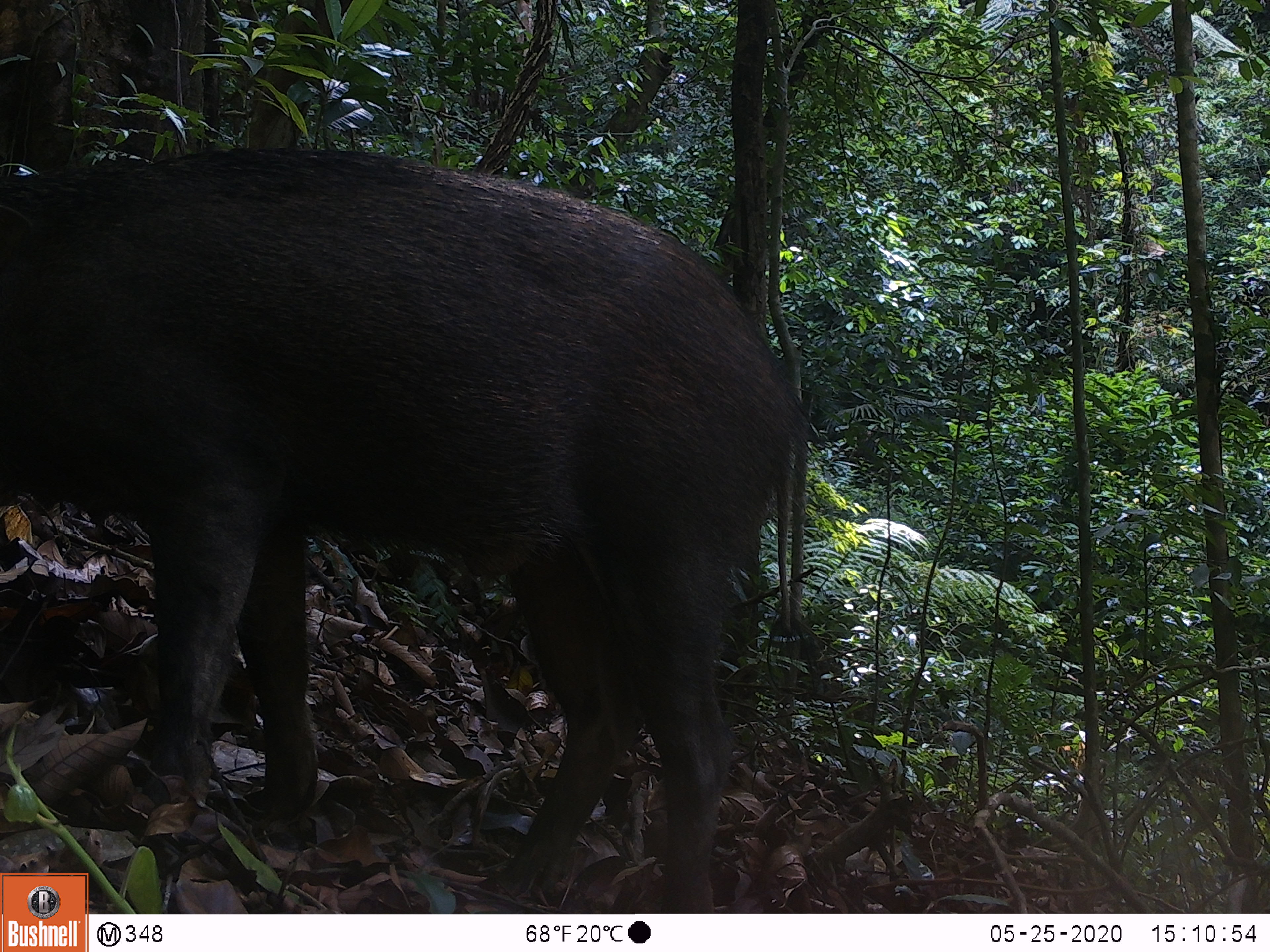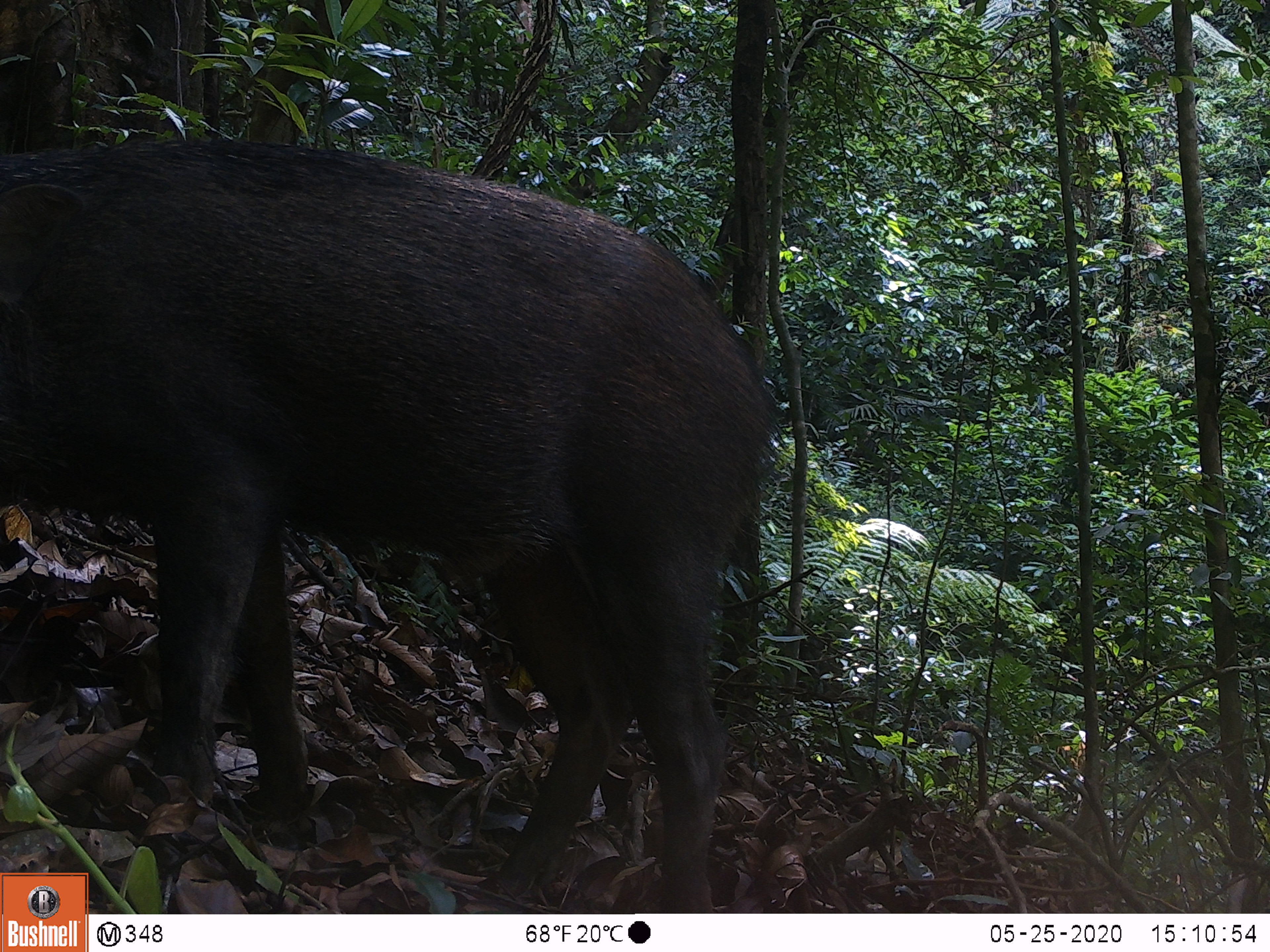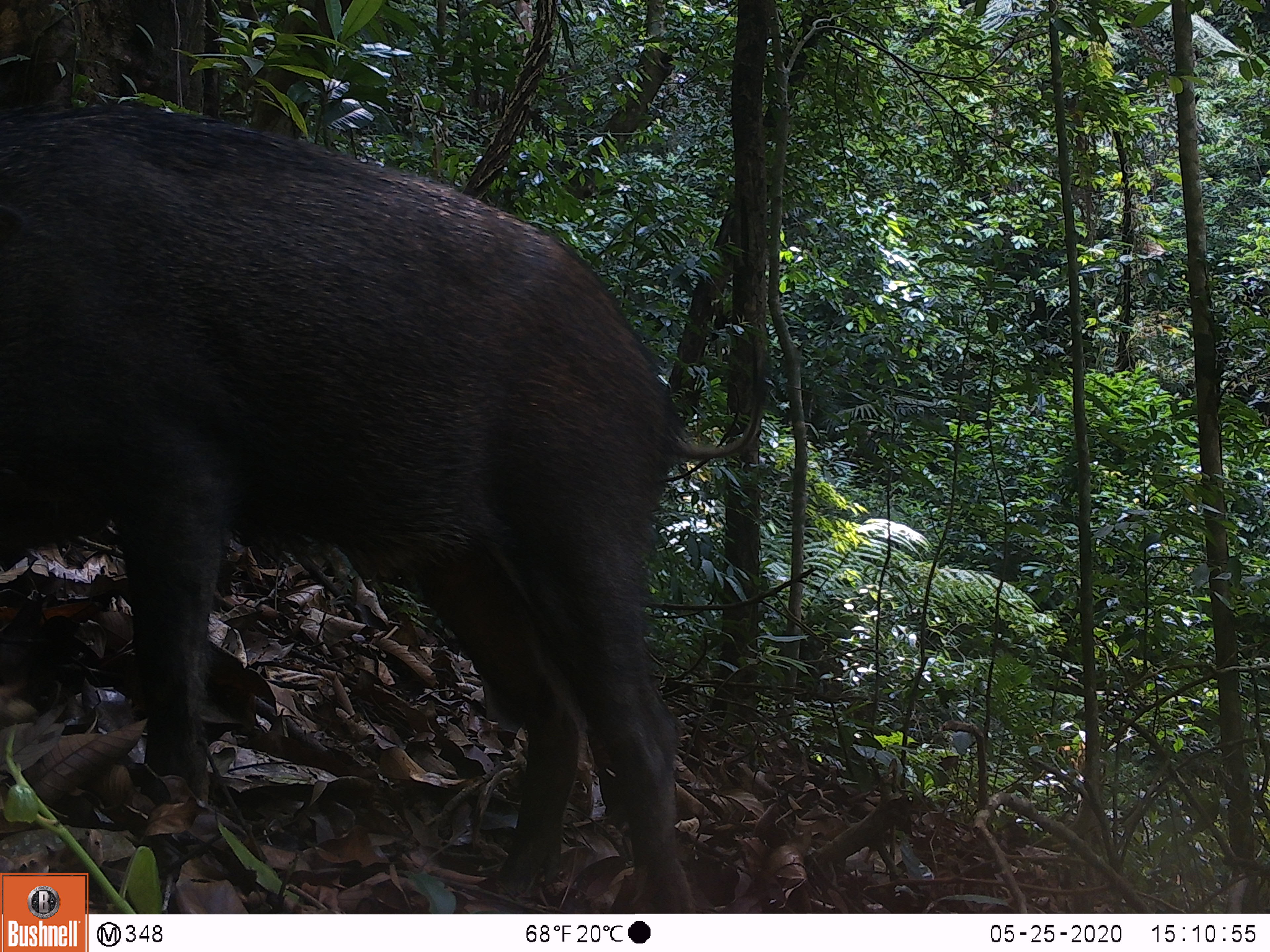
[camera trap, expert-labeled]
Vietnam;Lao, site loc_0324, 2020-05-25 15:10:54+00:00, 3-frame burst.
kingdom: Animalia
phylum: Chordata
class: Mammalia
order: Artiodactyla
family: Suidae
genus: Sus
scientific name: Sus scrofa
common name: eurasian wild pig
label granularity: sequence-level